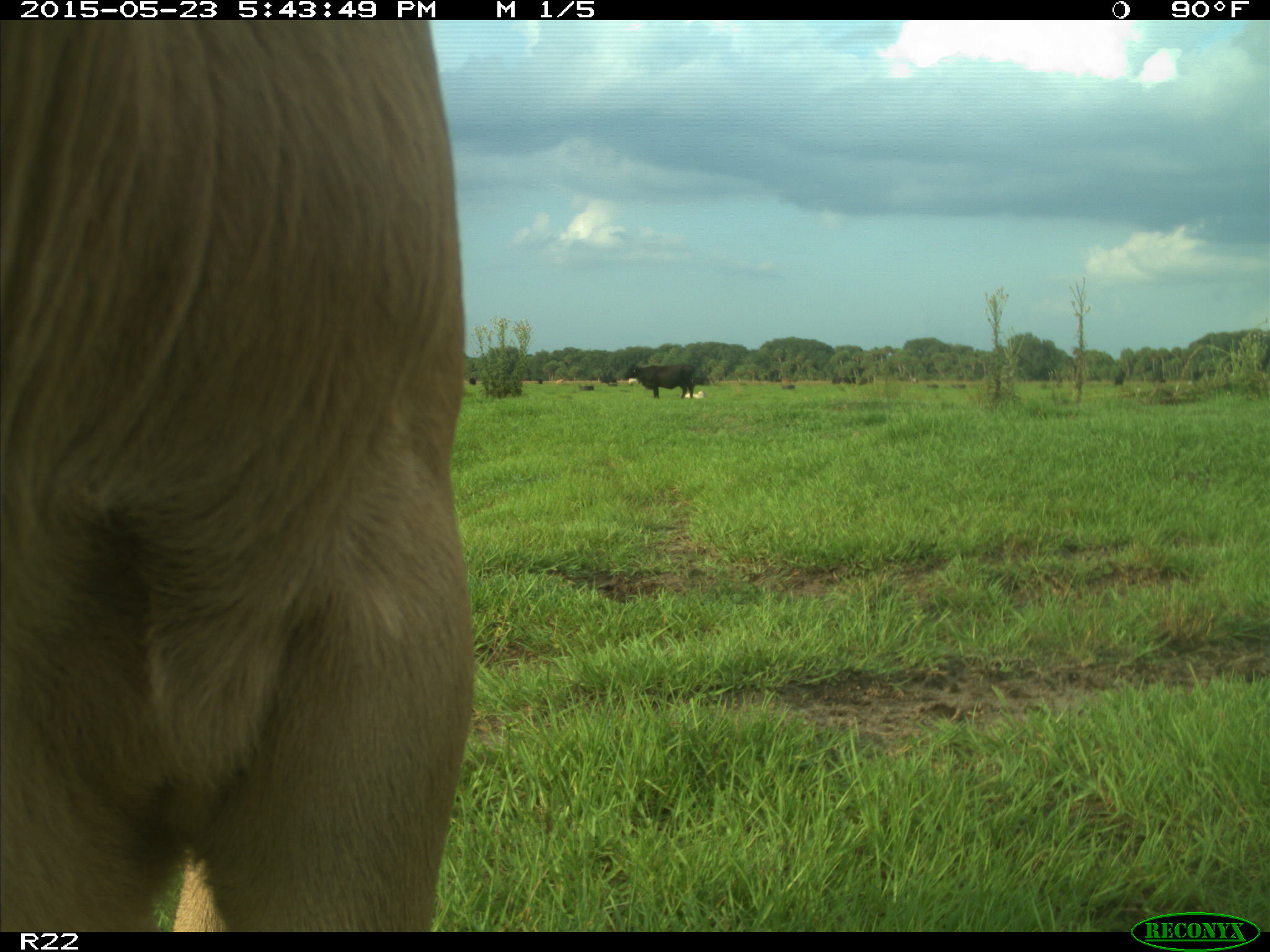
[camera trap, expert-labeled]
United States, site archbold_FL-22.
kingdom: Animalia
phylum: Chordata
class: Mammalia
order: Artiodactyla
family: Bovidae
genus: Bos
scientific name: Bos taurus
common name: domestic cow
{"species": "Bos taurus (domestic cow)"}